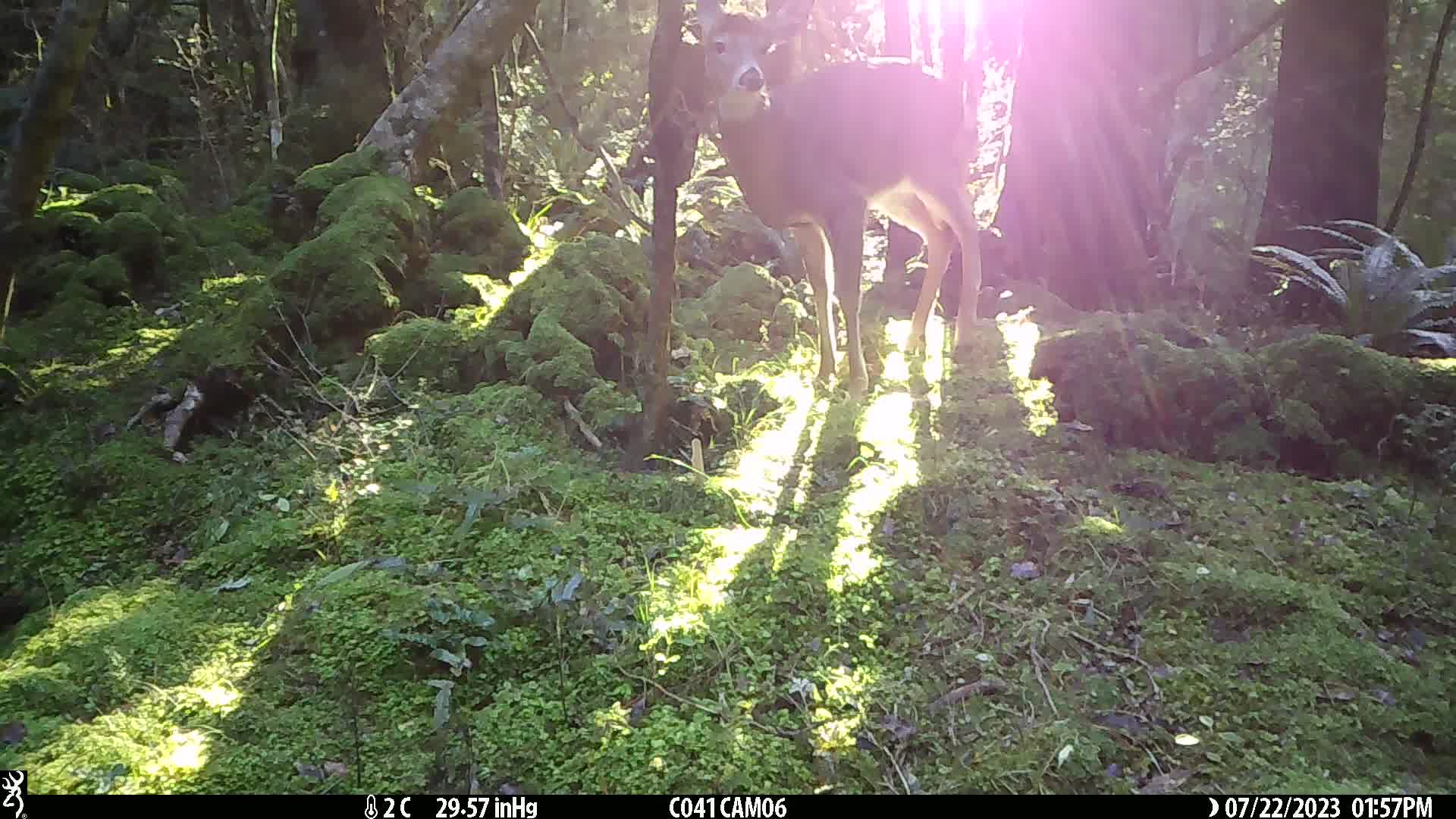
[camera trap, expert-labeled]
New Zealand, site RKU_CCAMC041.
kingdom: Animalia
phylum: Chordata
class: Mammalia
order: Artiodactyla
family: Cervidae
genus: Odocoileus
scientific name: Odocoileus virginianus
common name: white-tailed deer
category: white tailed deer